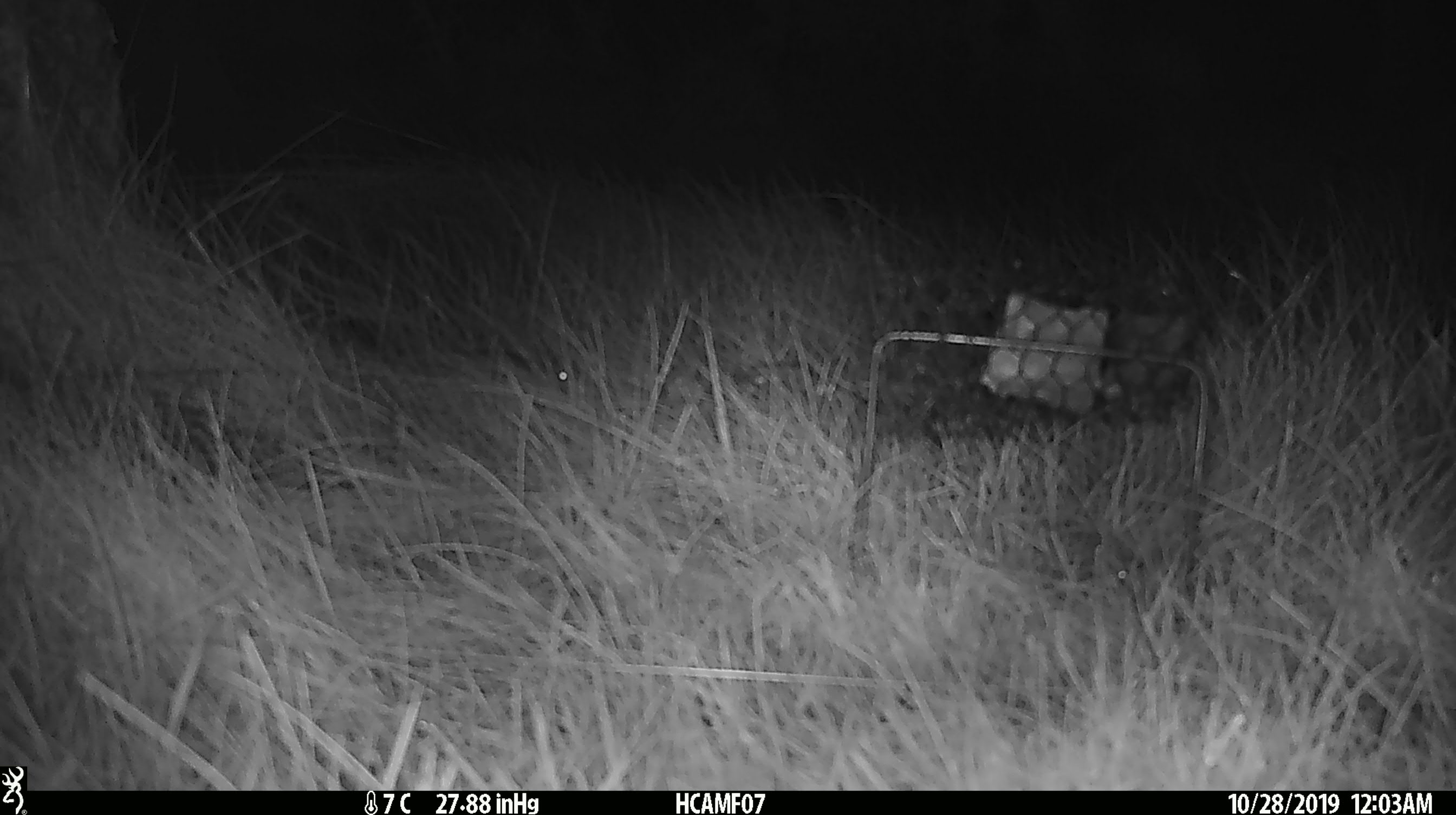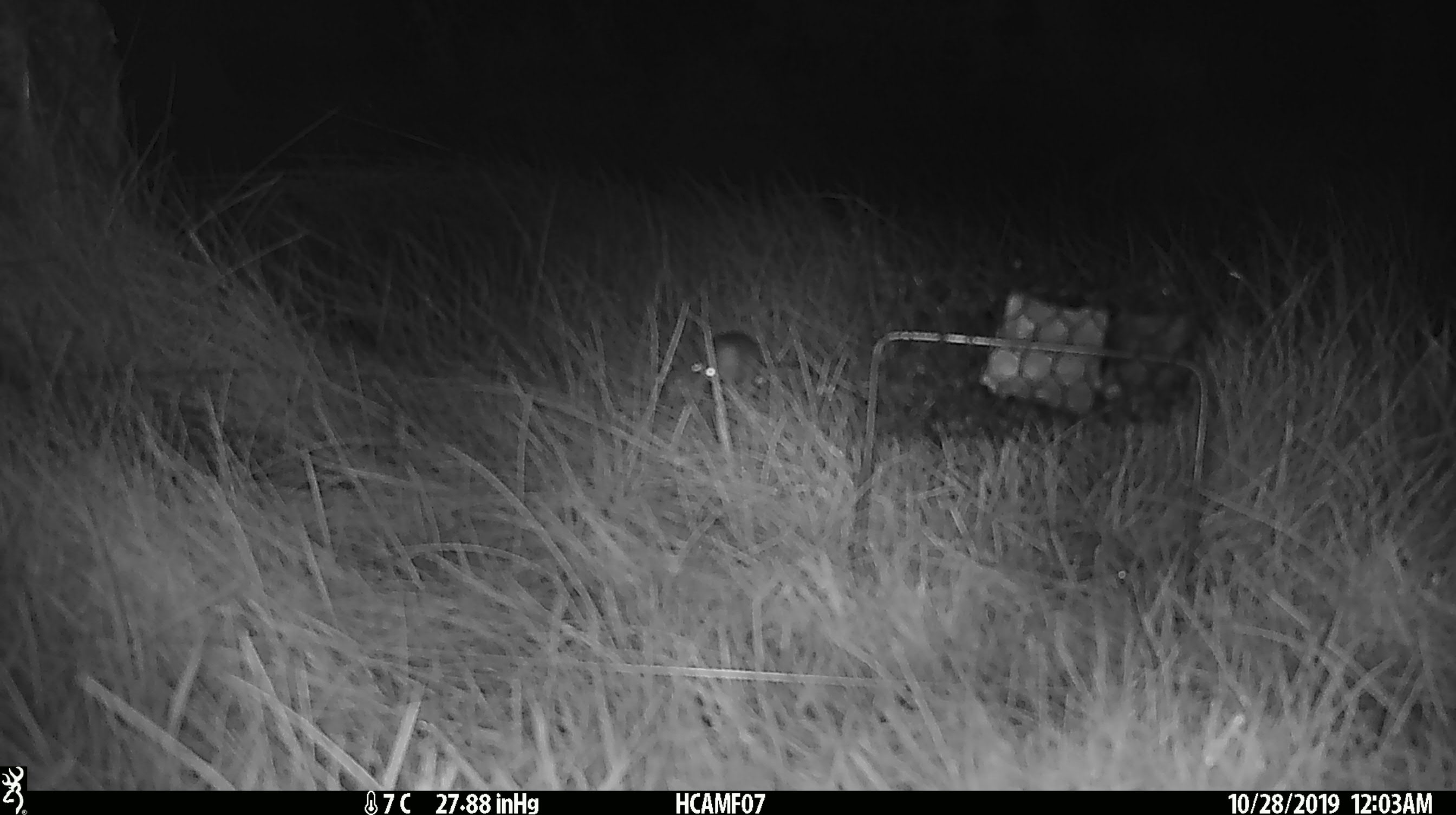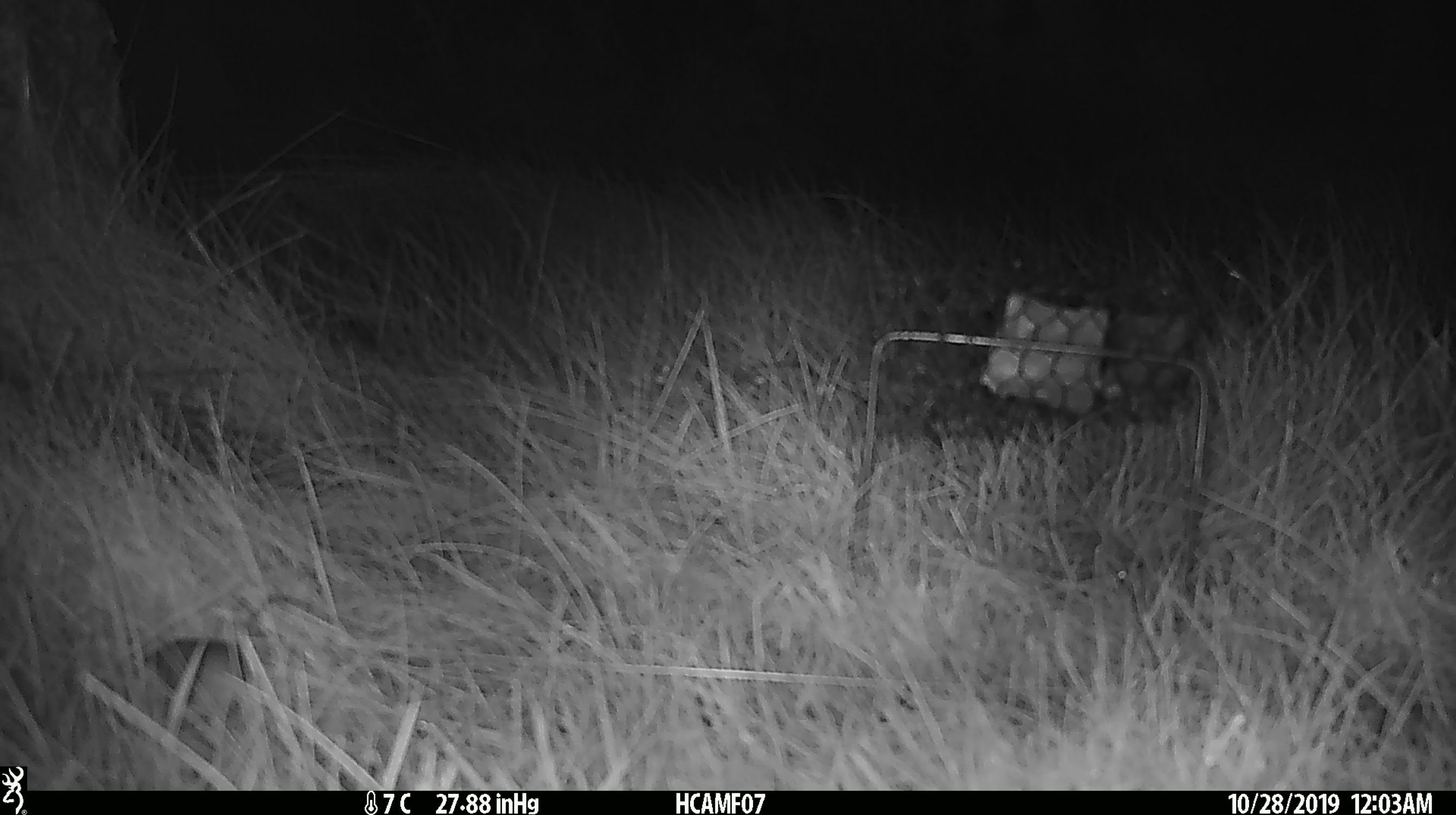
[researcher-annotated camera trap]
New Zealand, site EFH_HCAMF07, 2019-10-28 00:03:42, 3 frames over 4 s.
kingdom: Animalia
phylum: Chordata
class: Mammalia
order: Rodentia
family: Muridae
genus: Mus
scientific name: Mus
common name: mouse